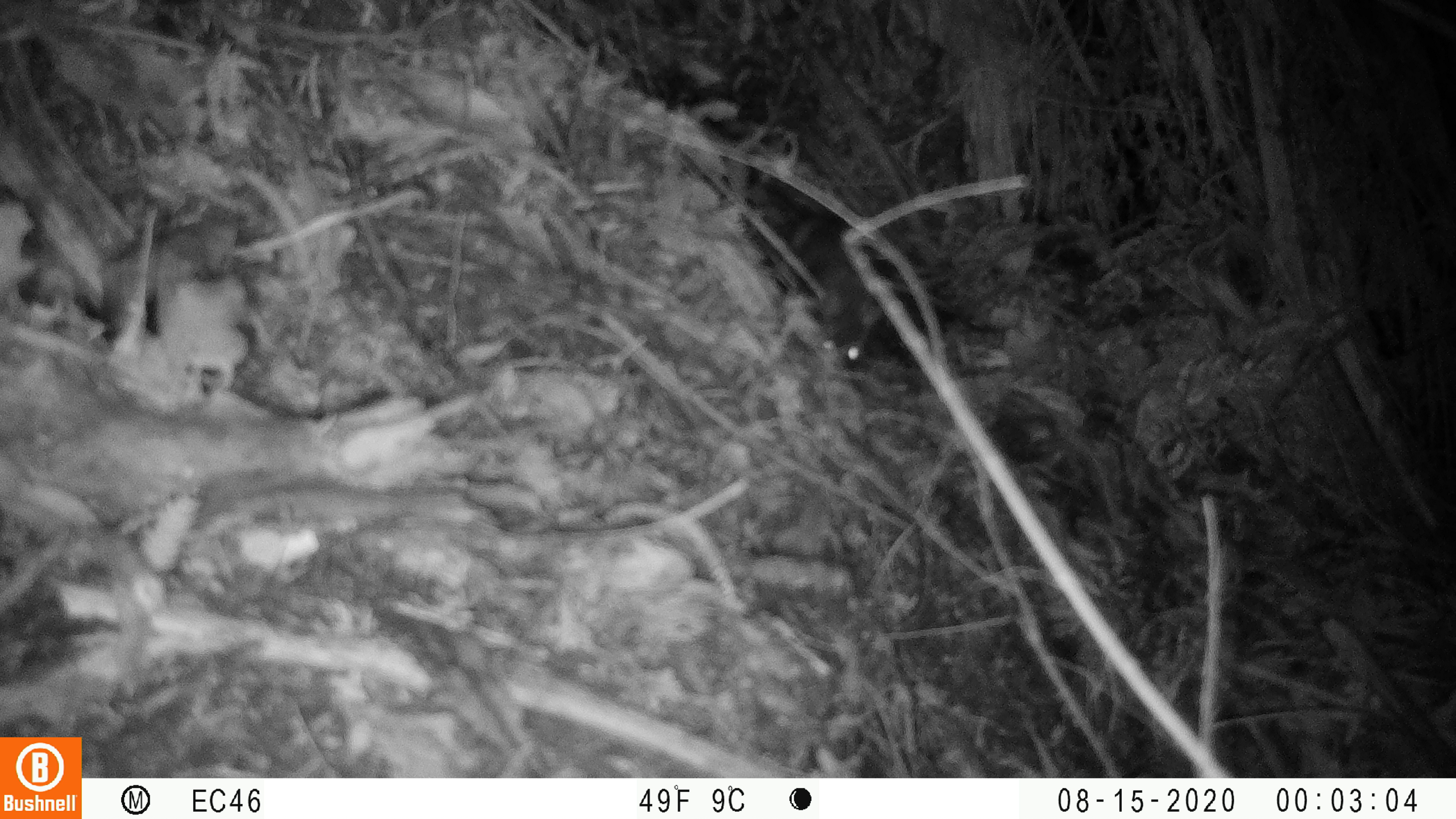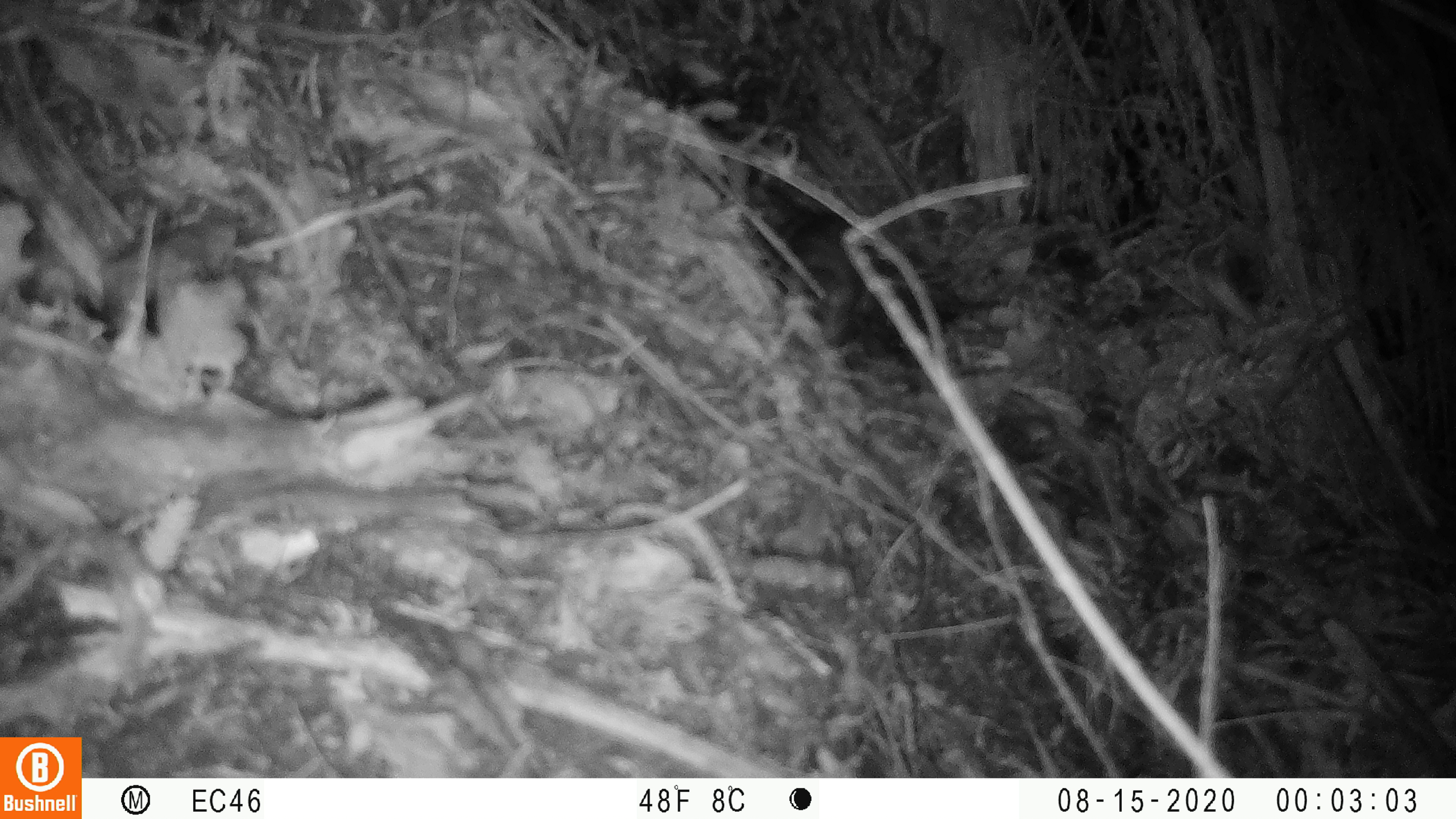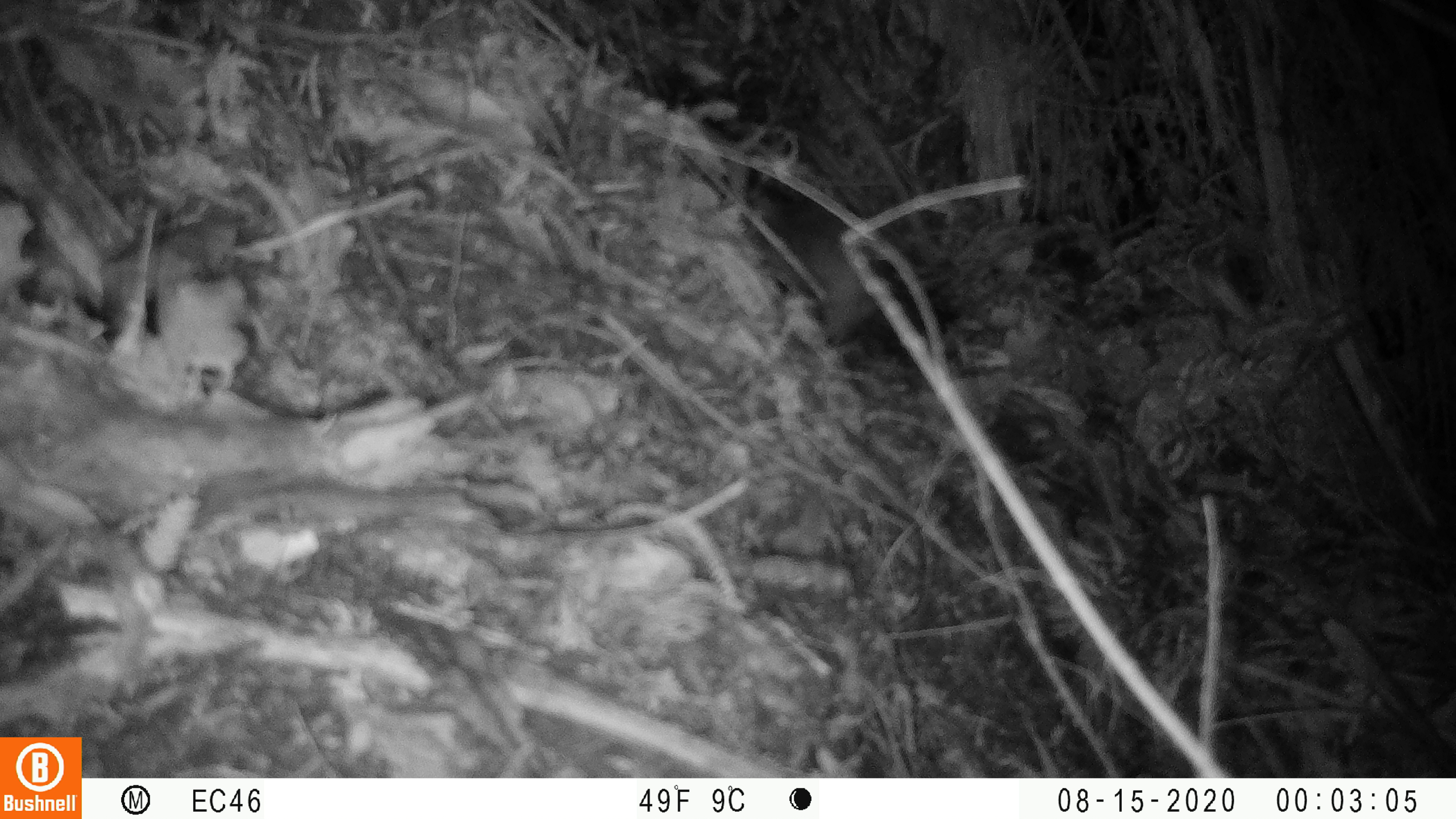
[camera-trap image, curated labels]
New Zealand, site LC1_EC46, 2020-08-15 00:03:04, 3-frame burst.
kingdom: Animalia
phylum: Chordata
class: Mammalia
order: Rodentia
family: Muridae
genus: Rattus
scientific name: Rattus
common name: rat